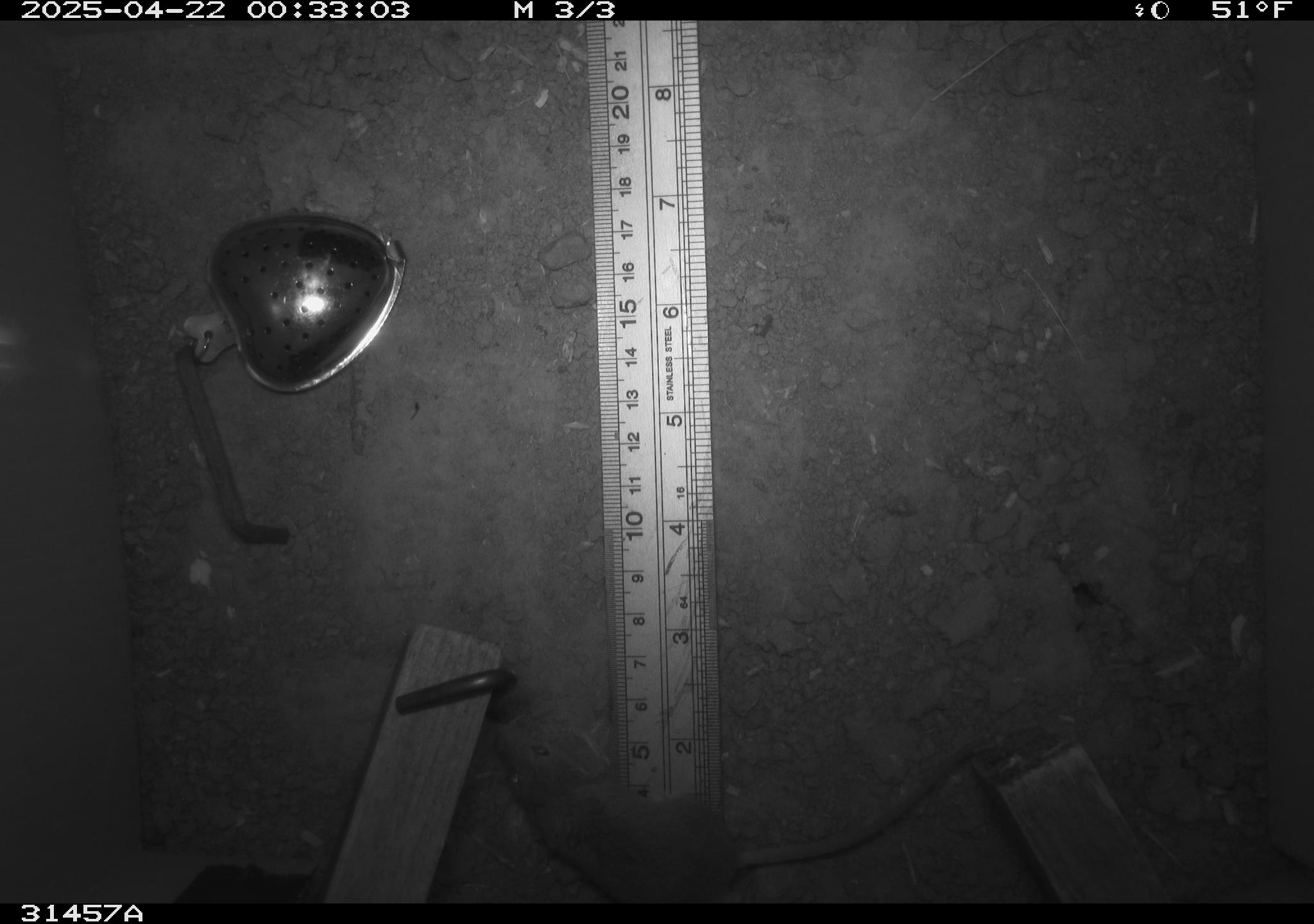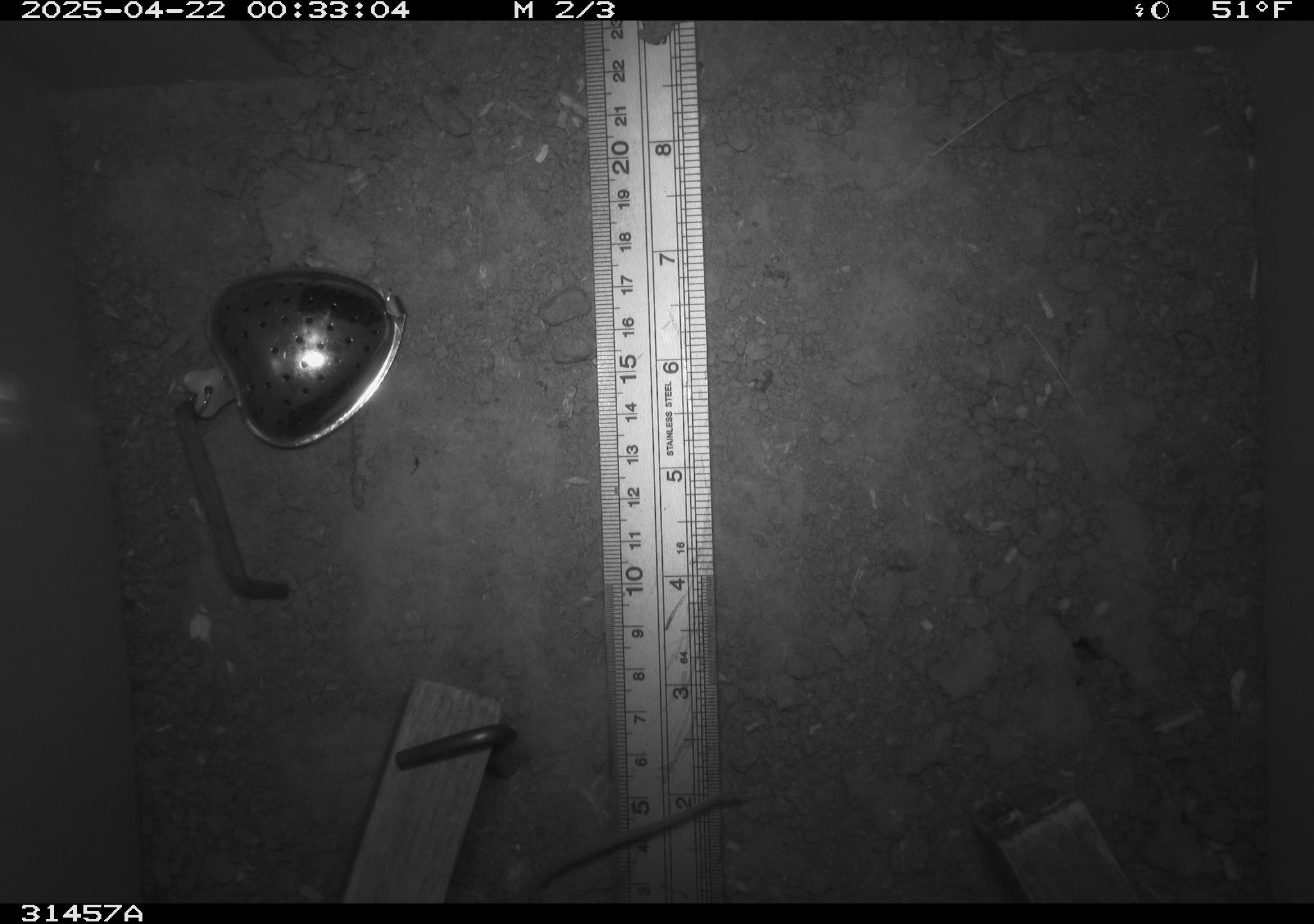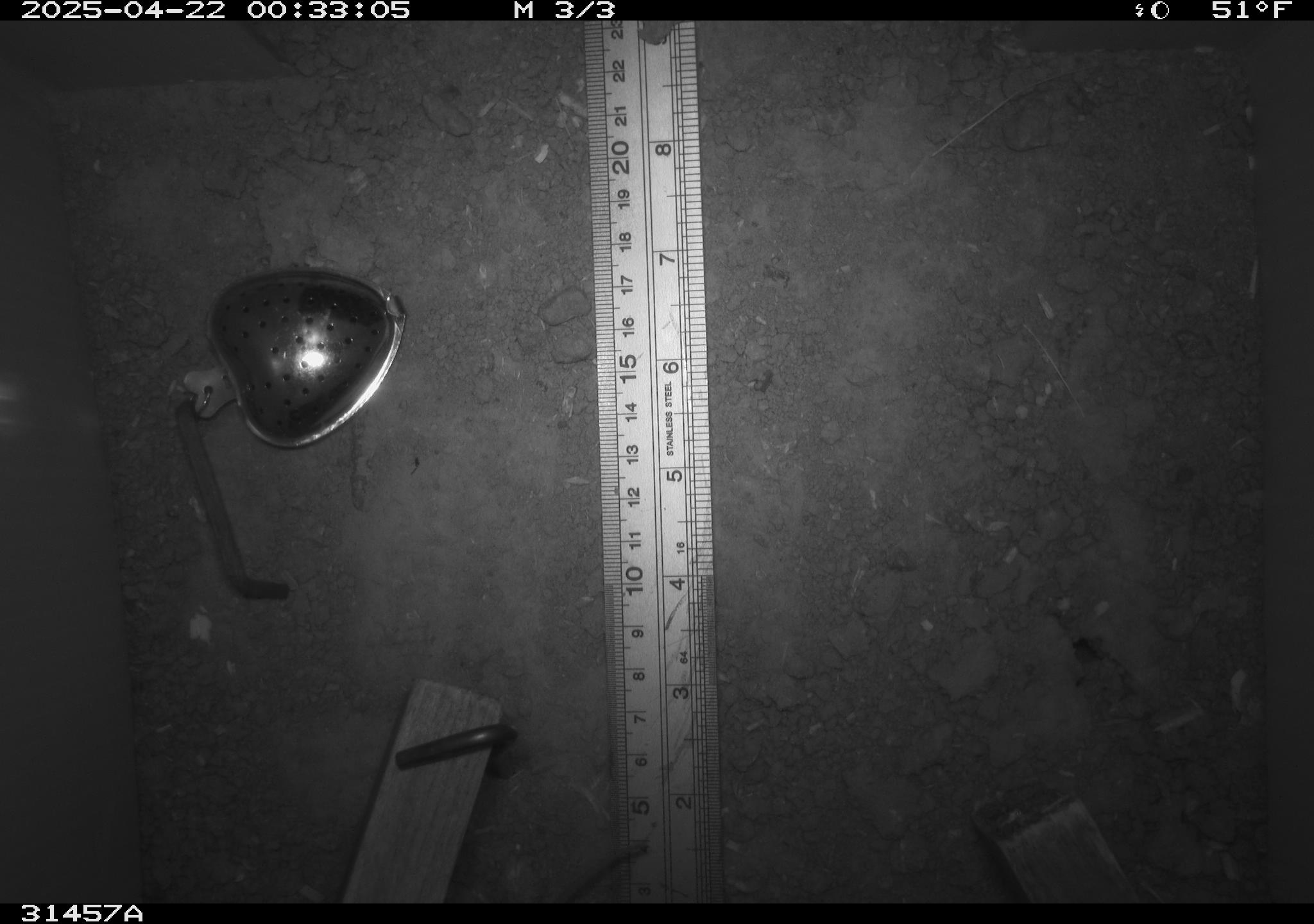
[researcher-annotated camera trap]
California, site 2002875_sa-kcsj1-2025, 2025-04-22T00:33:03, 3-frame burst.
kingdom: Animalia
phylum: Chordata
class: Mammalia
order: Rodentia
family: Muridae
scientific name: Muridae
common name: murids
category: muridae family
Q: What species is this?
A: Muridae family (murids) (Muridae).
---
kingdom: Animalia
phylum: Chordata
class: Mammalia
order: Rodentia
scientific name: Rodentia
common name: rodent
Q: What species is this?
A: Rodent (Rodentia).